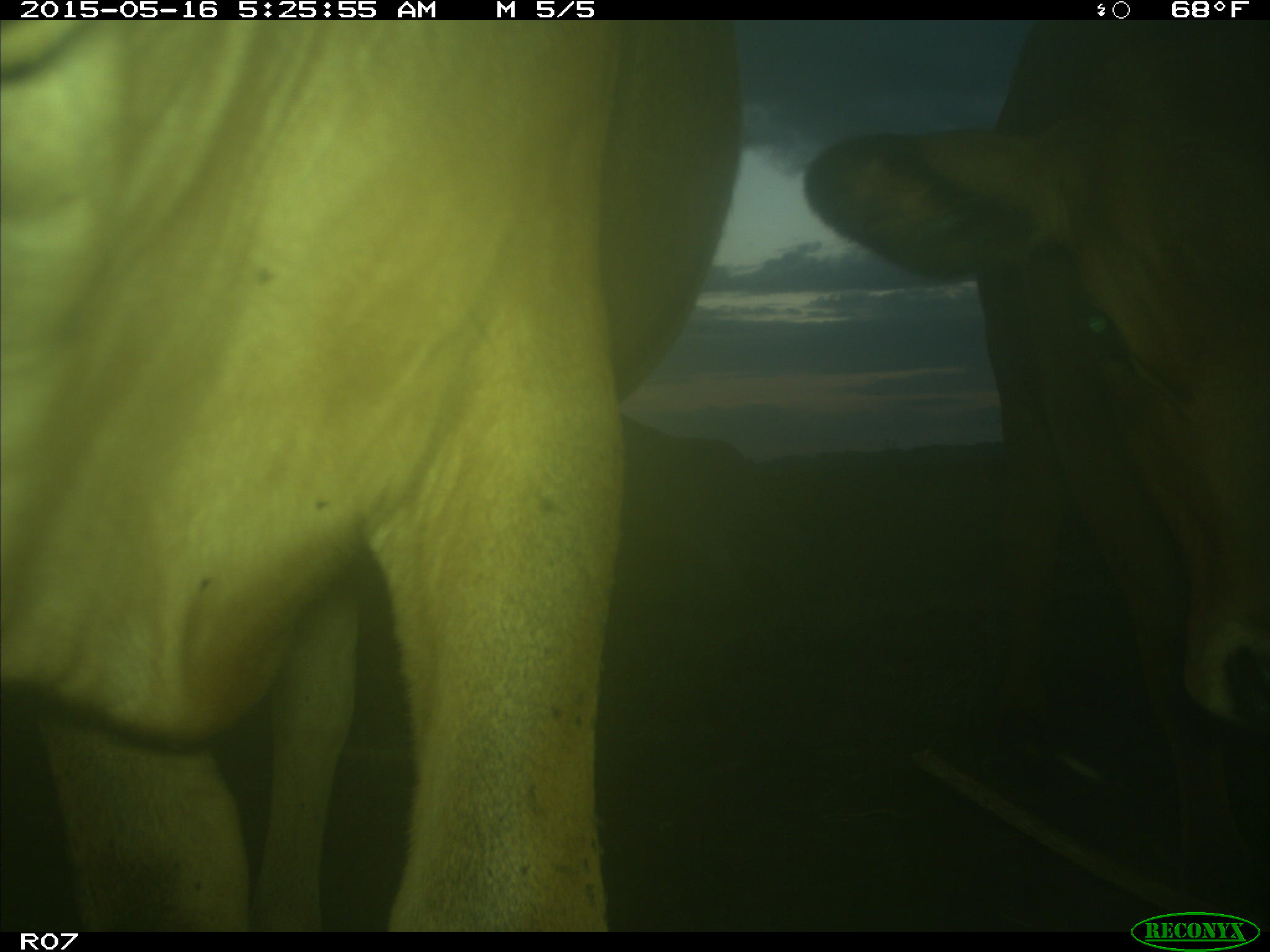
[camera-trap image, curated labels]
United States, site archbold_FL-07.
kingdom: Animalia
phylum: Chordata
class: Mammalia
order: Artiodactyla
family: Bovidae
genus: Bos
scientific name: Bos taurus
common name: domestic cow